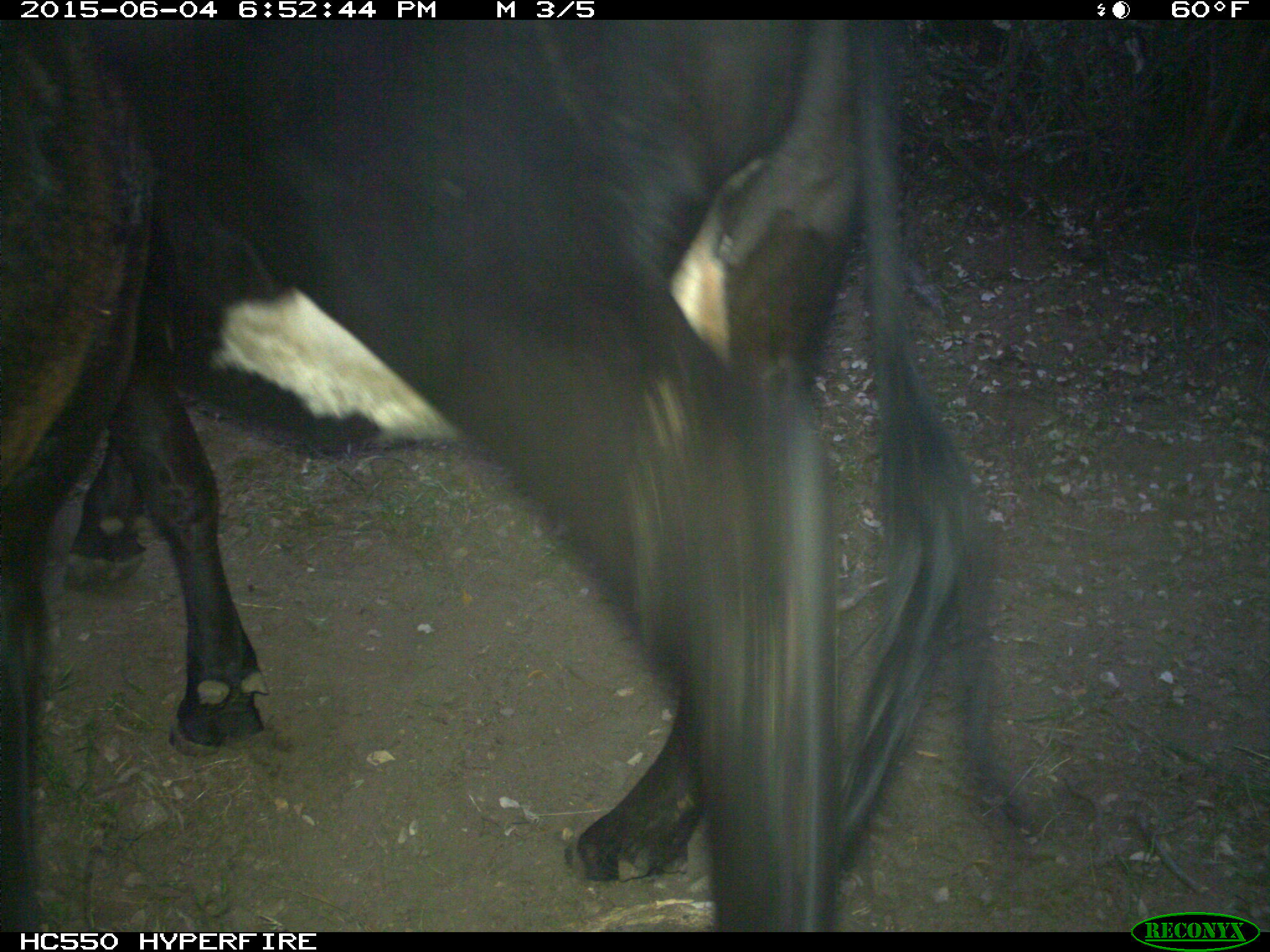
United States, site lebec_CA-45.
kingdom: Animalia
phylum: Chordata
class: Mammalia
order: Artiodactyla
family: Bovidae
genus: Bos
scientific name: Bos taurus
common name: domestic cow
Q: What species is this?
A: Bos taurus (domestic cow).